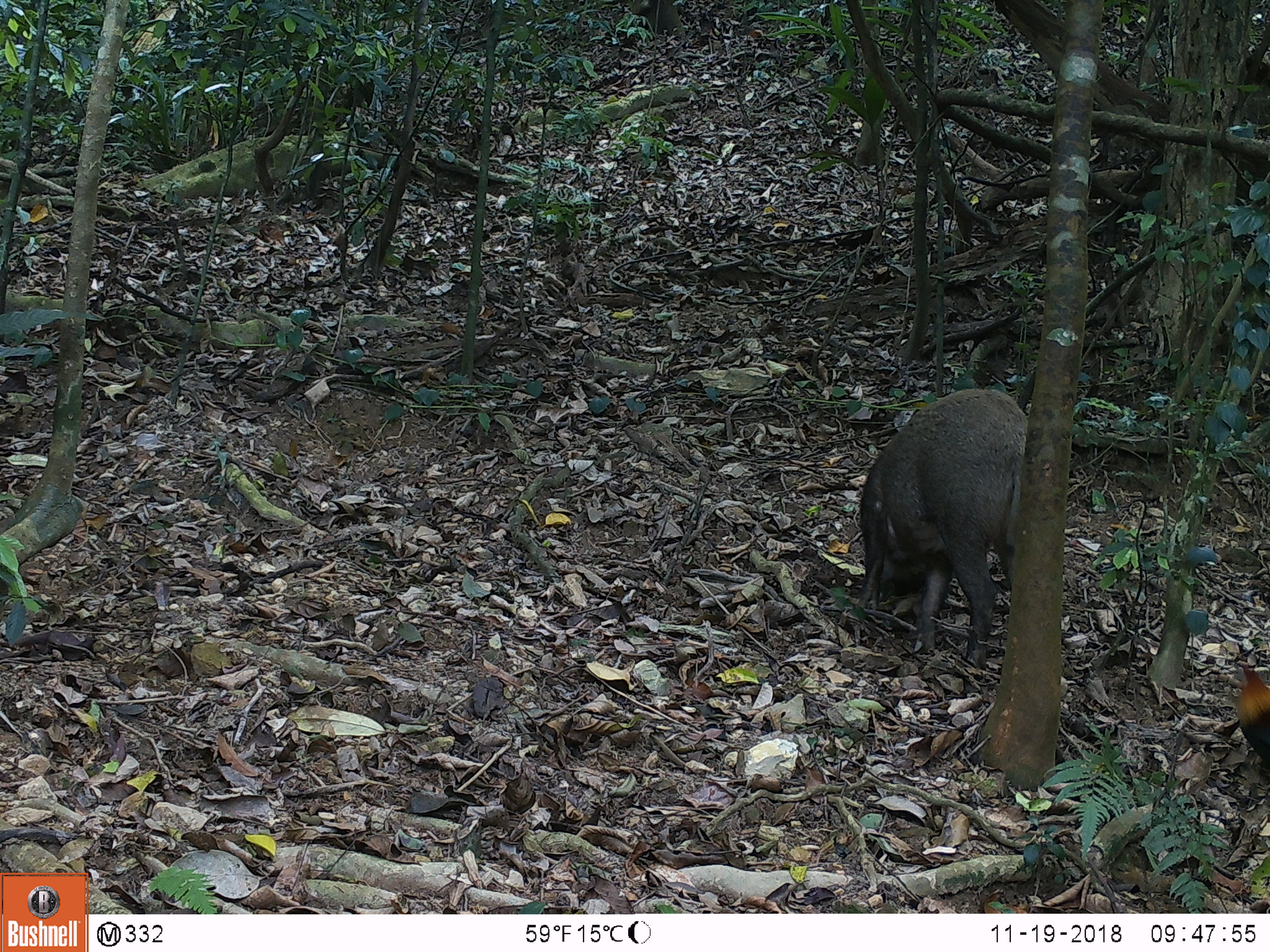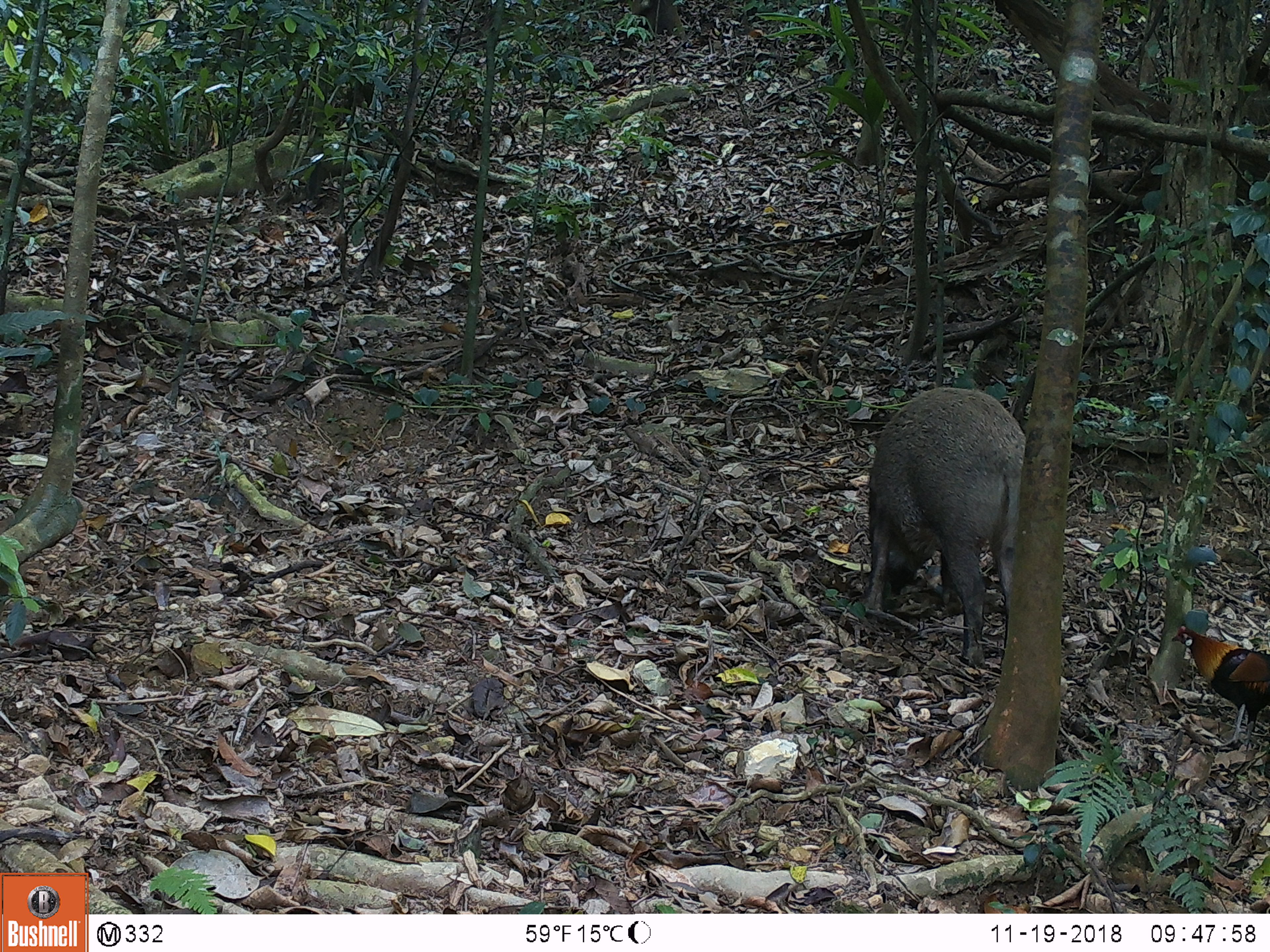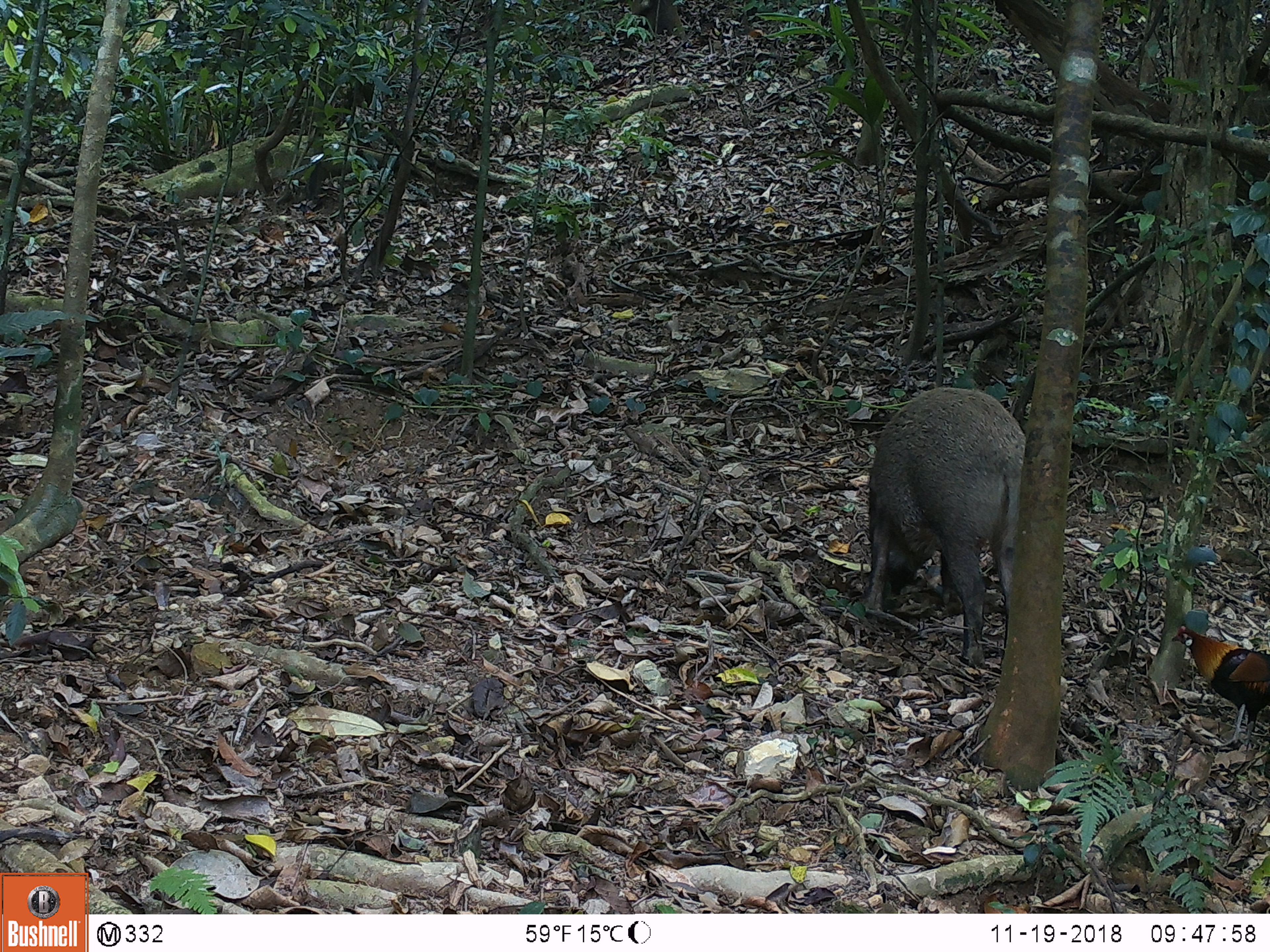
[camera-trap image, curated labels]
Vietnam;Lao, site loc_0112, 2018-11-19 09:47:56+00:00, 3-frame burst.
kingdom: Animalia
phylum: Chordata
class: Mammalia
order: Artiodactyla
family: Suidae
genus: Sus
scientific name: Sus scrofa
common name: eurasian wild pig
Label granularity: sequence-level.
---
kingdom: Animalia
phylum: Chordata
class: Aves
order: Galliformes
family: Phasianidae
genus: Gallus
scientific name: Gallus gallus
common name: red junglefowl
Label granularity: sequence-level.